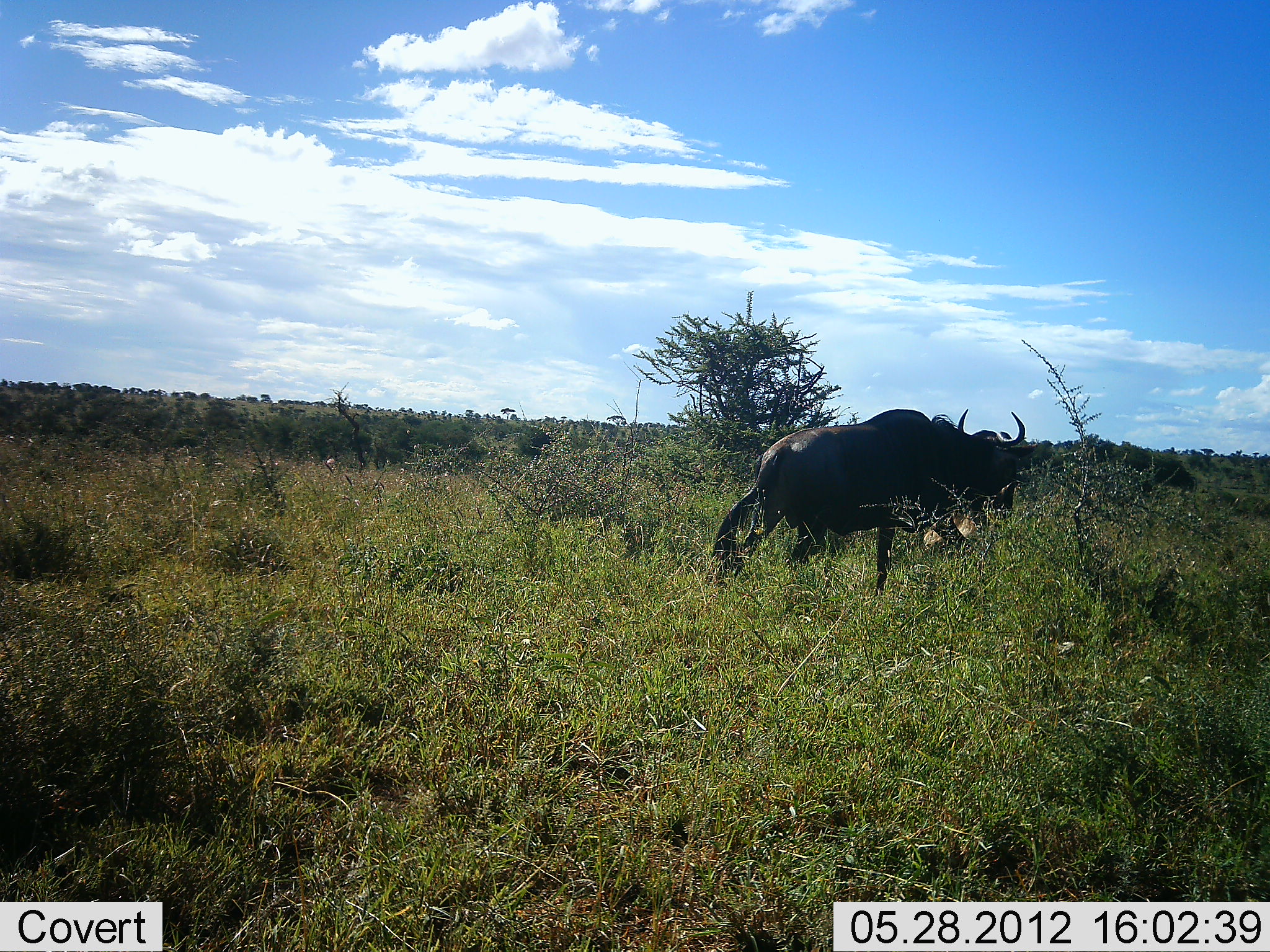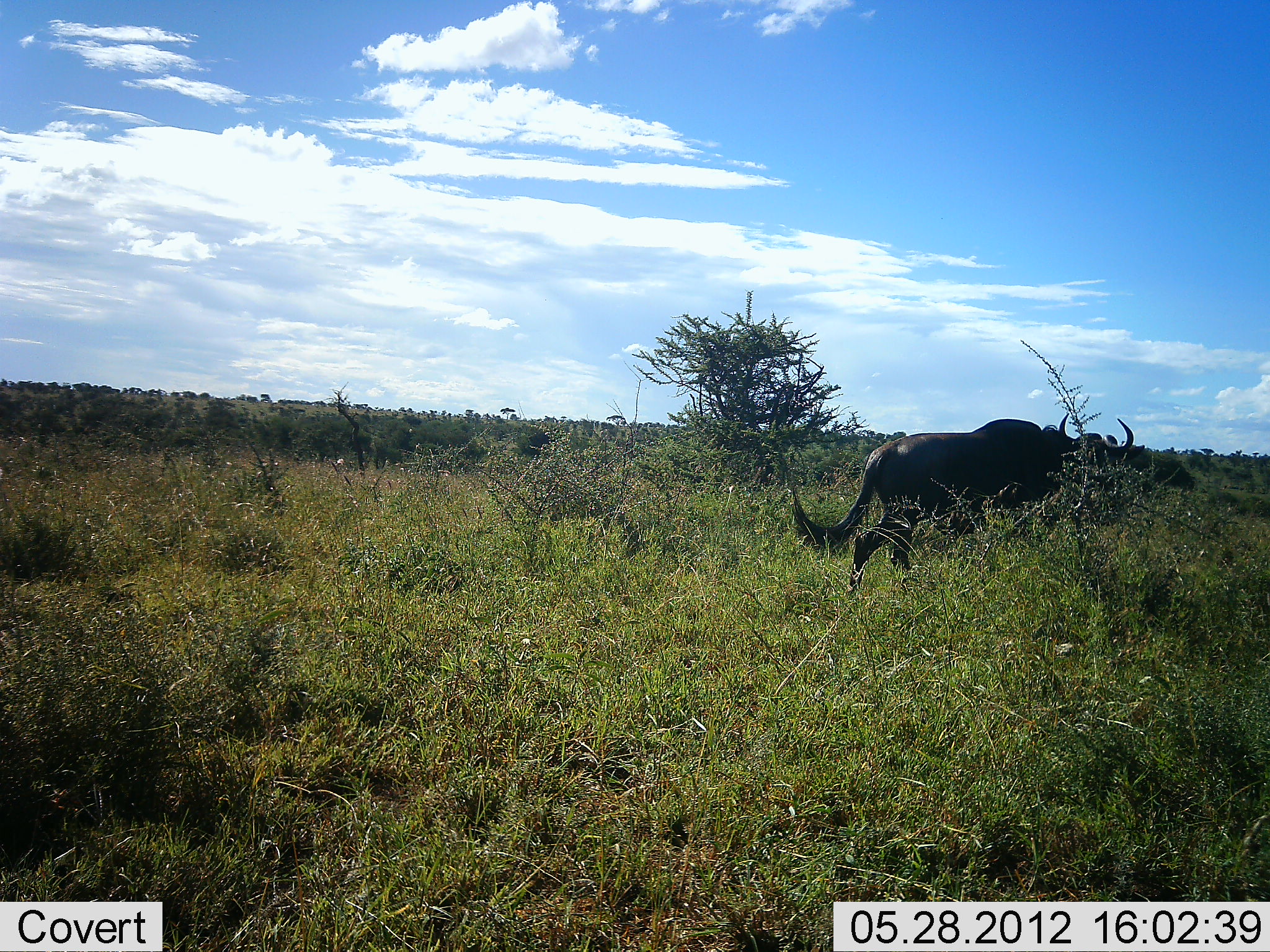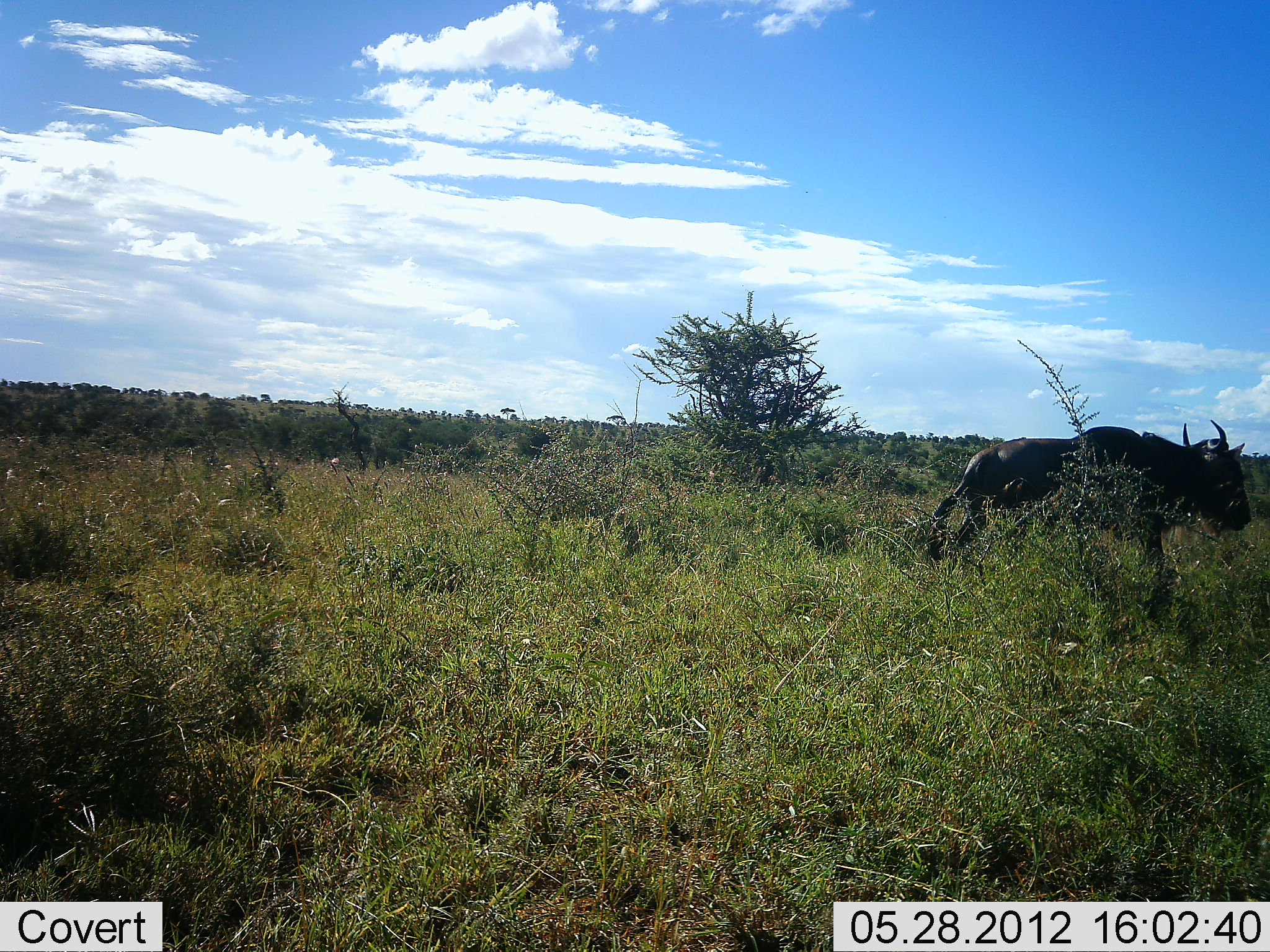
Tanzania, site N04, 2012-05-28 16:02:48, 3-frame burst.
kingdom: Animalia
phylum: Chordata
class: Mammalia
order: Artiodactyla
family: Bovidae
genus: Connochaetes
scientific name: Connochaetes taurinus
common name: blue wildebeest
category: wildebeest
Wildebeest (blue wildebeest) (Connochaetes taurinus), count 1. Behavior (volunteer vote fractions): standing 0%, resting 0%, moving 100%, interacting 0%. Young present (vote fraction): 0%. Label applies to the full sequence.